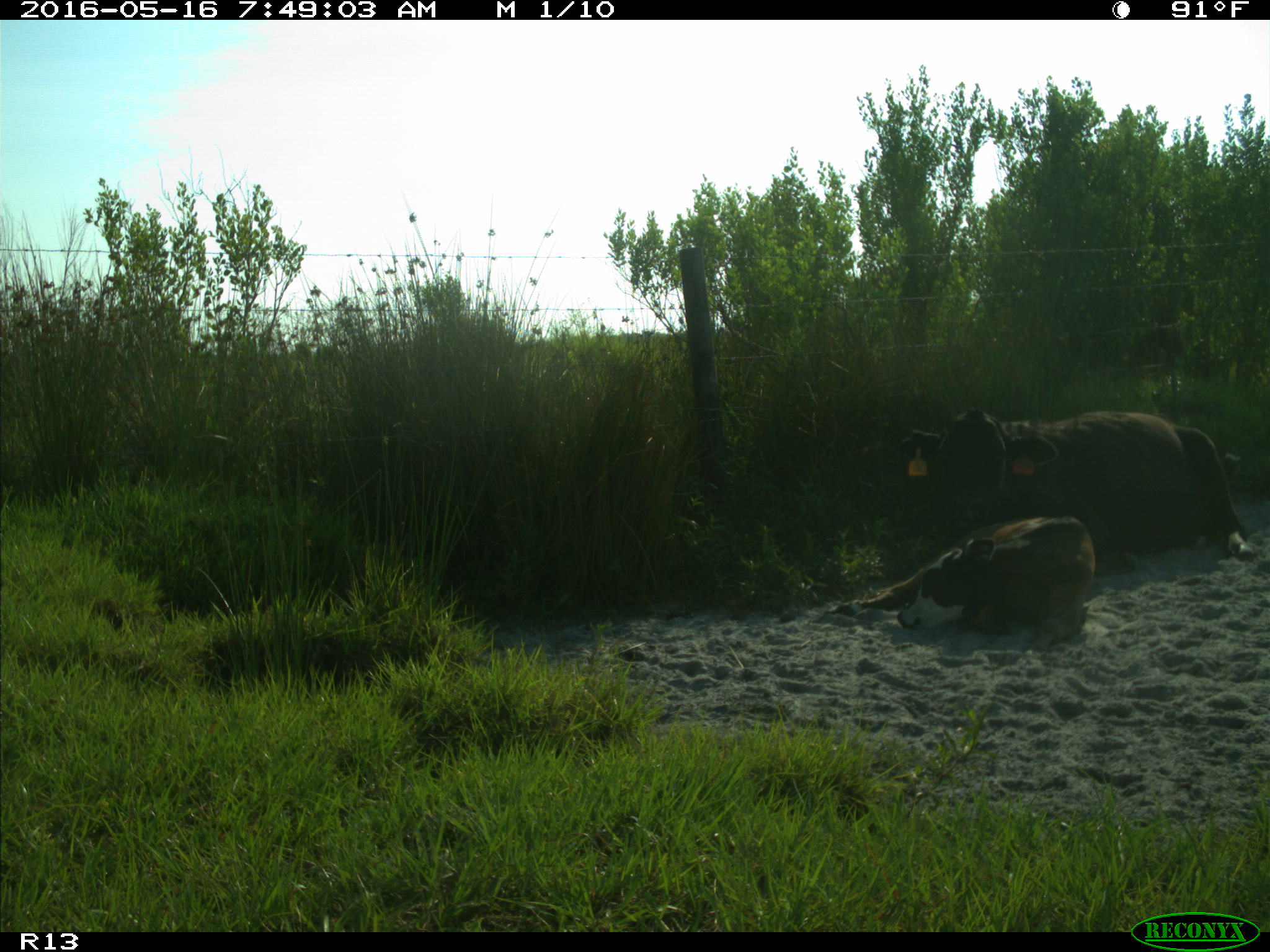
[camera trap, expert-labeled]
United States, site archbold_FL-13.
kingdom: Animalia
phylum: Chordata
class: Mammalia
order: Artiodactyla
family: Bovidae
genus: Bos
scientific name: Bos taurus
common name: domestic cow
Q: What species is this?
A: Bos taurus (domestic cow).